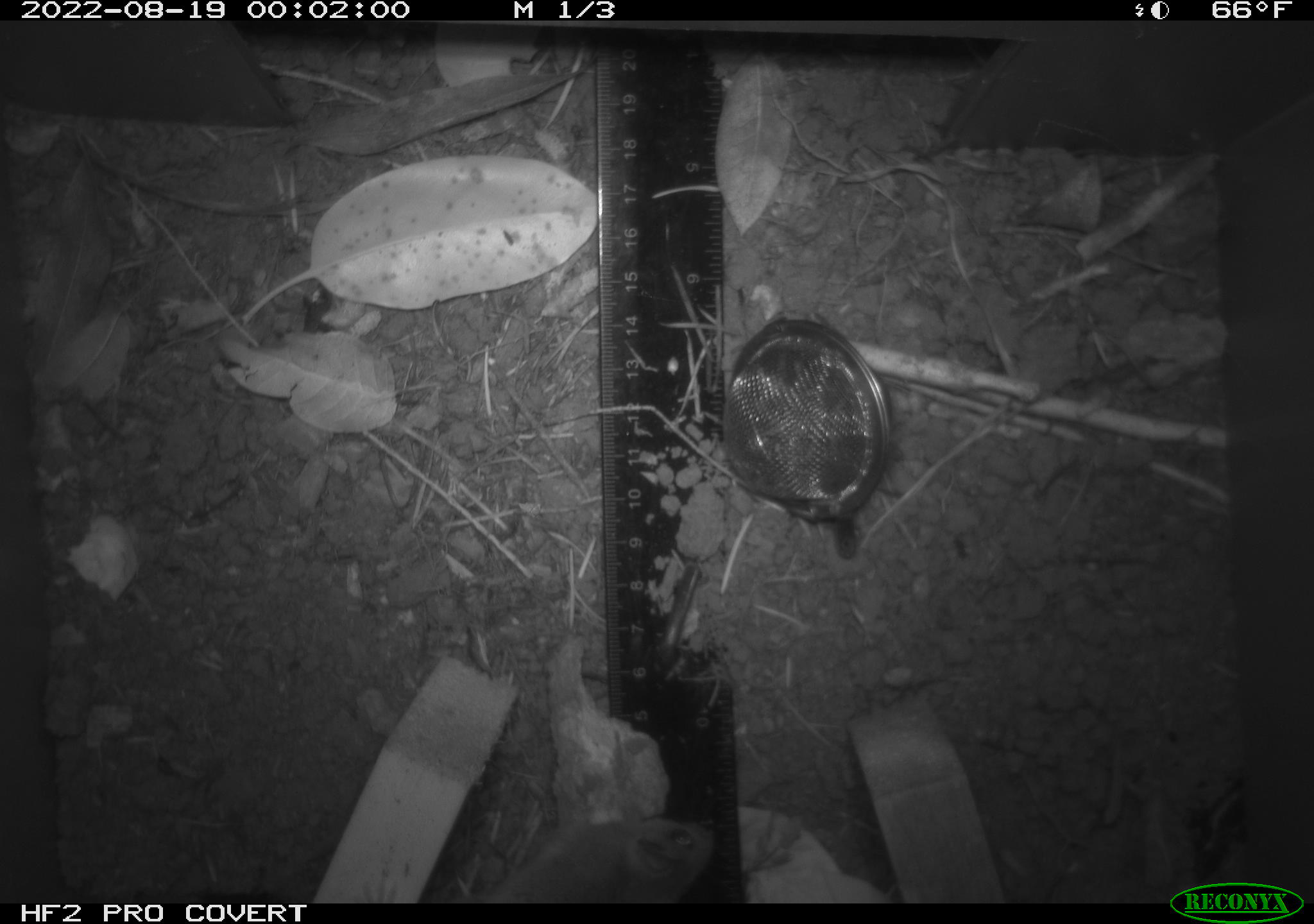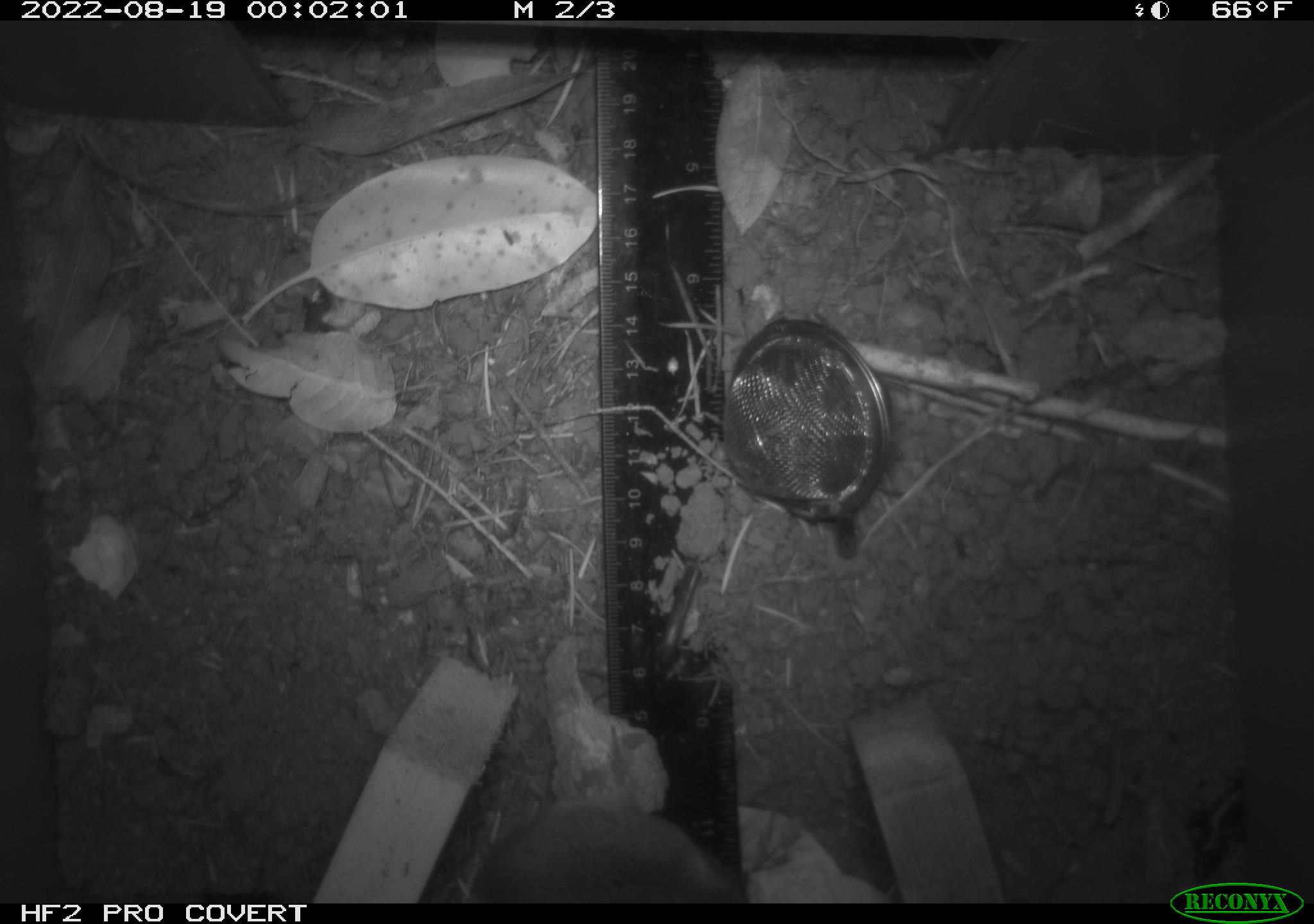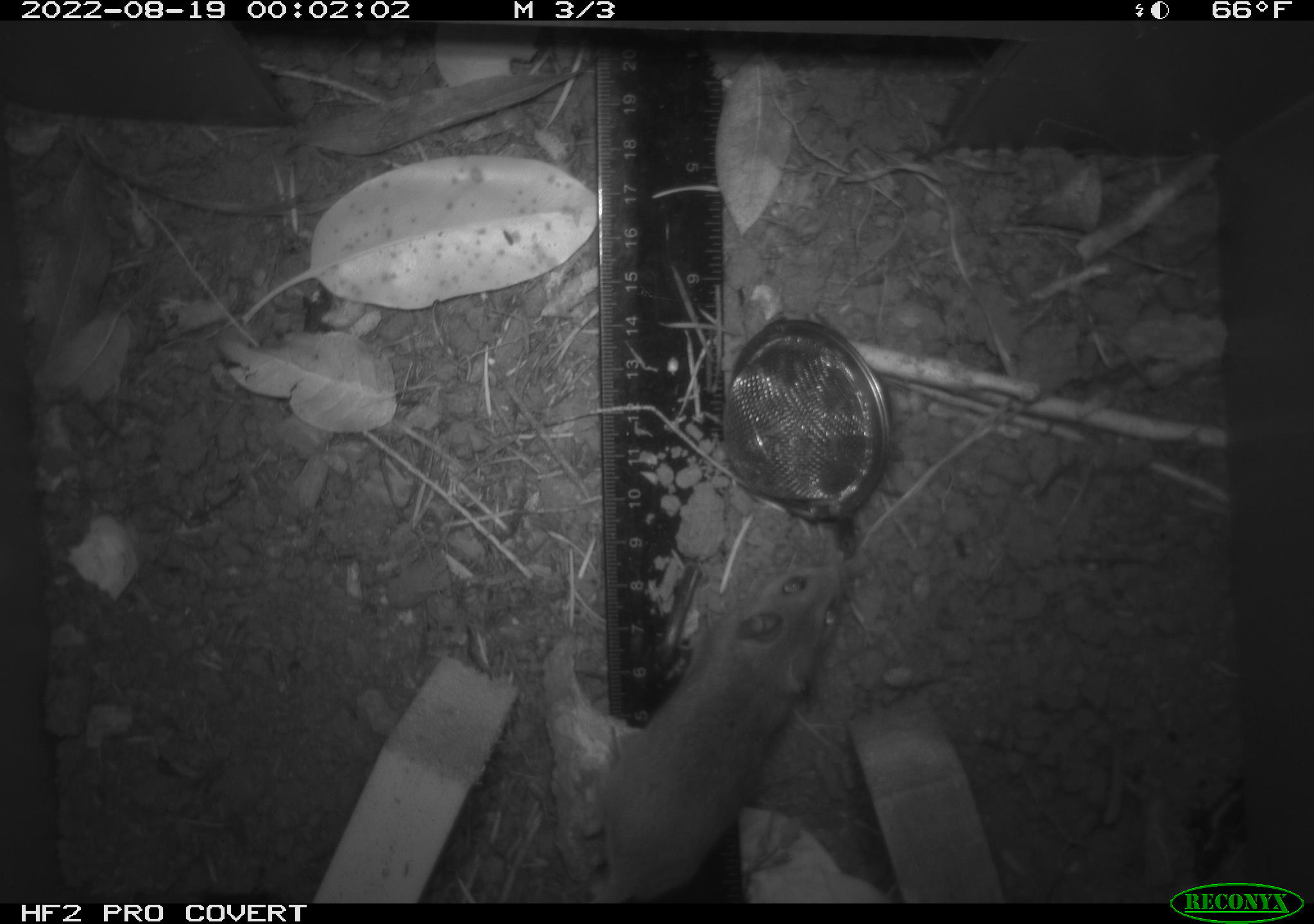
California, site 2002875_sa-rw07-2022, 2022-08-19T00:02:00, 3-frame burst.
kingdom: Animalia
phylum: Chordata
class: Mammalia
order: Rodentia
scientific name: Rodentia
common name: mouse species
Mouse species (Rodentia).